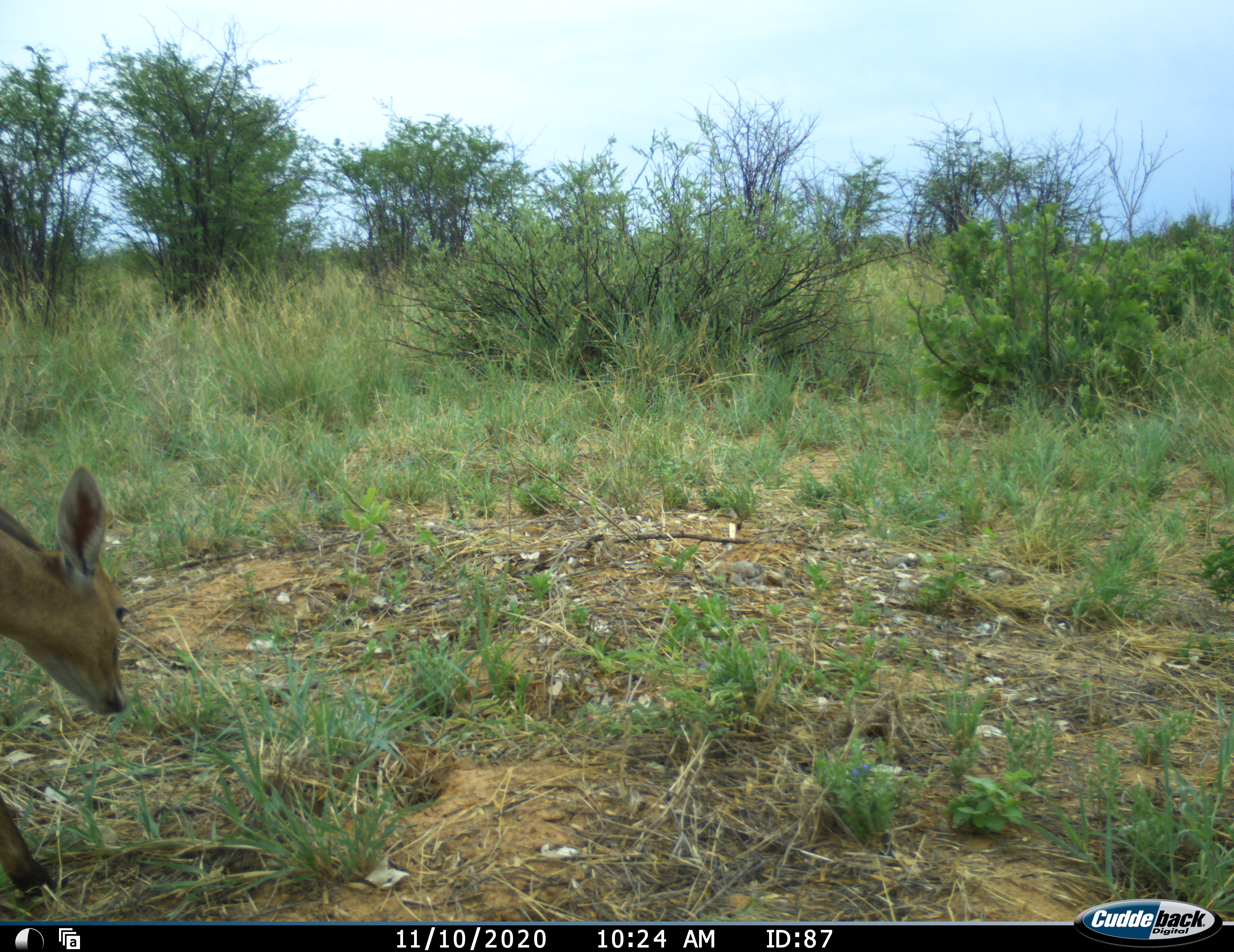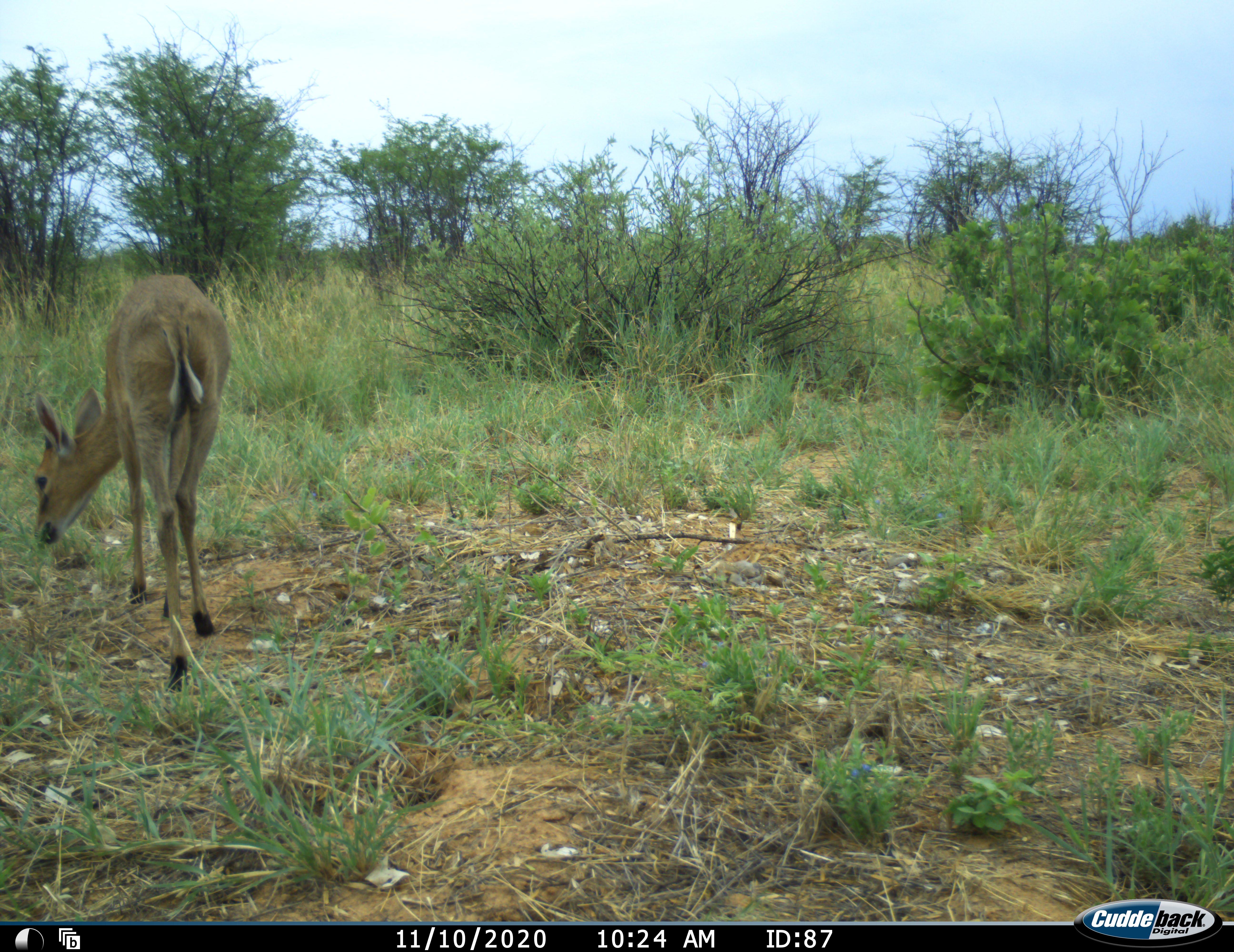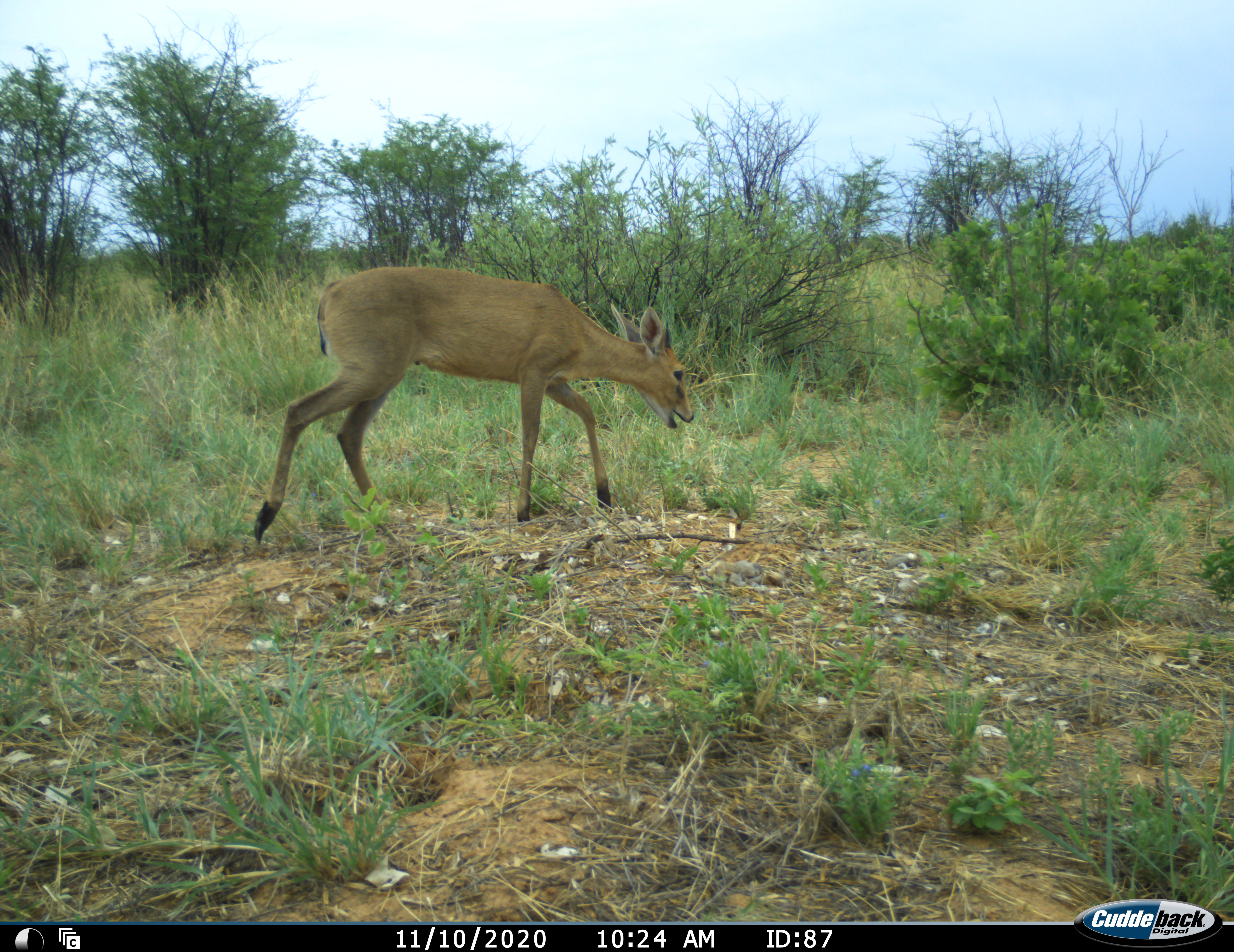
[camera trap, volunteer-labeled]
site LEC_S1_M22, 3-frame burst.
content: unidentified animal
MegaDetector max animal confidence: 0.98